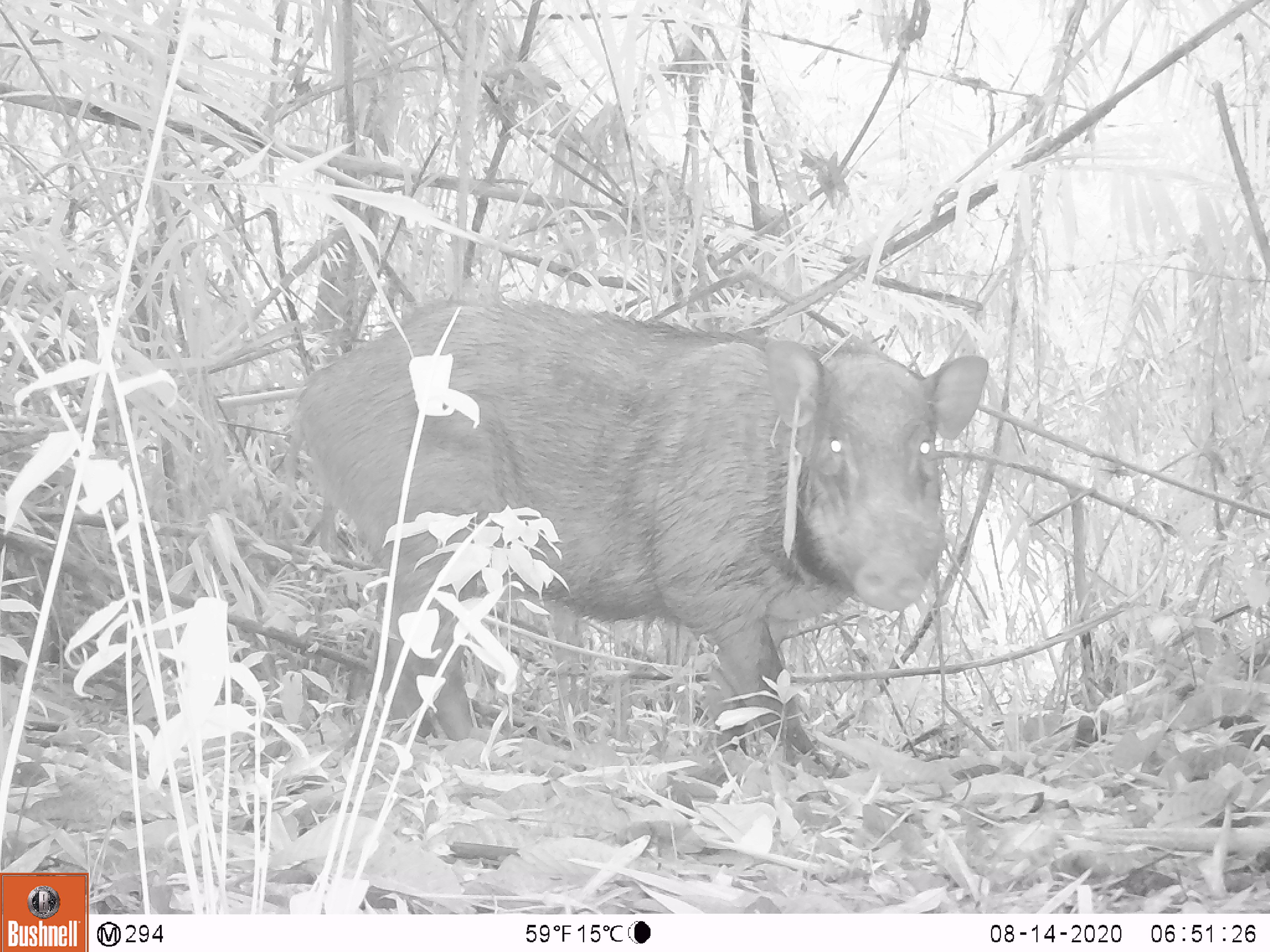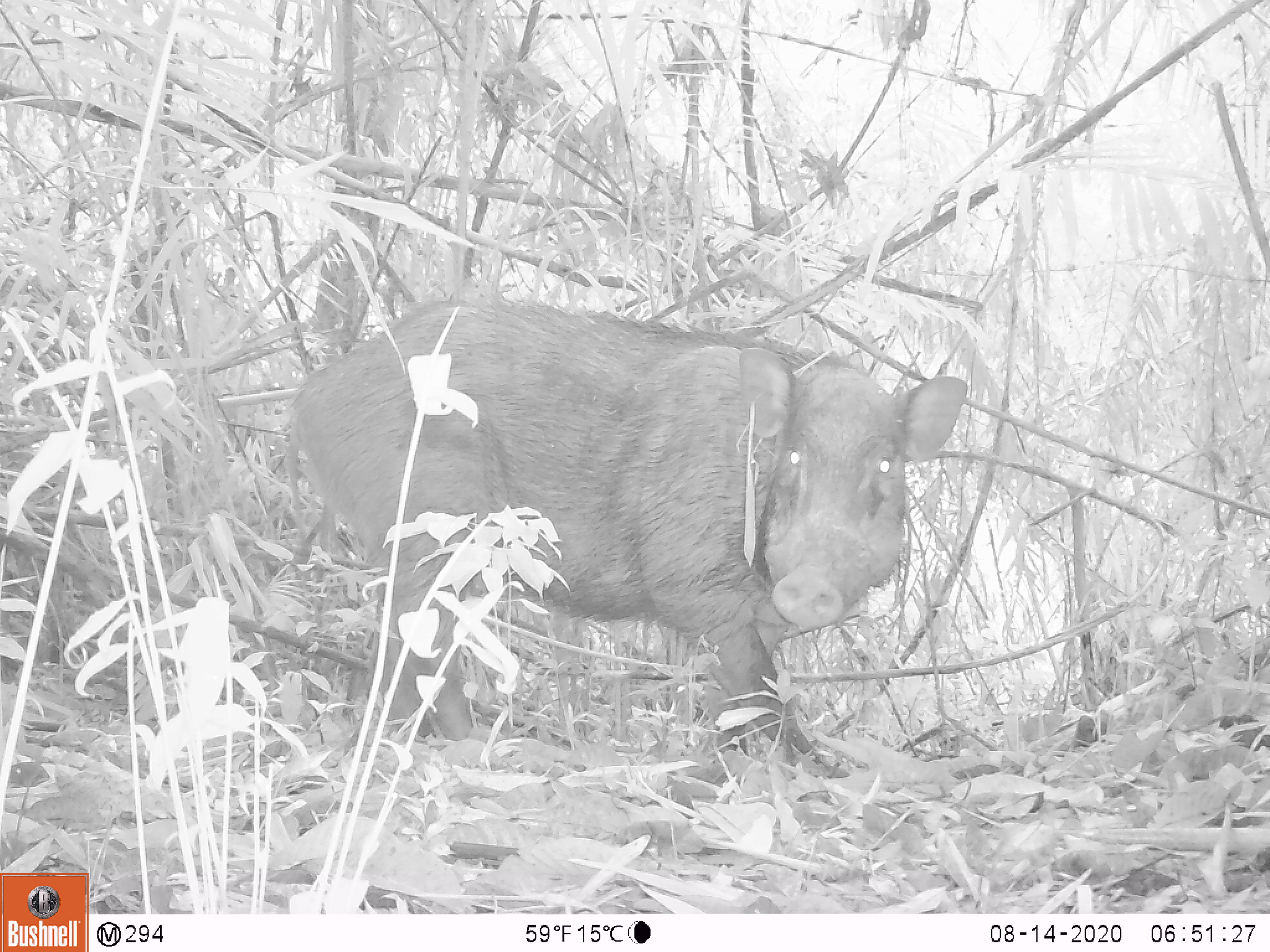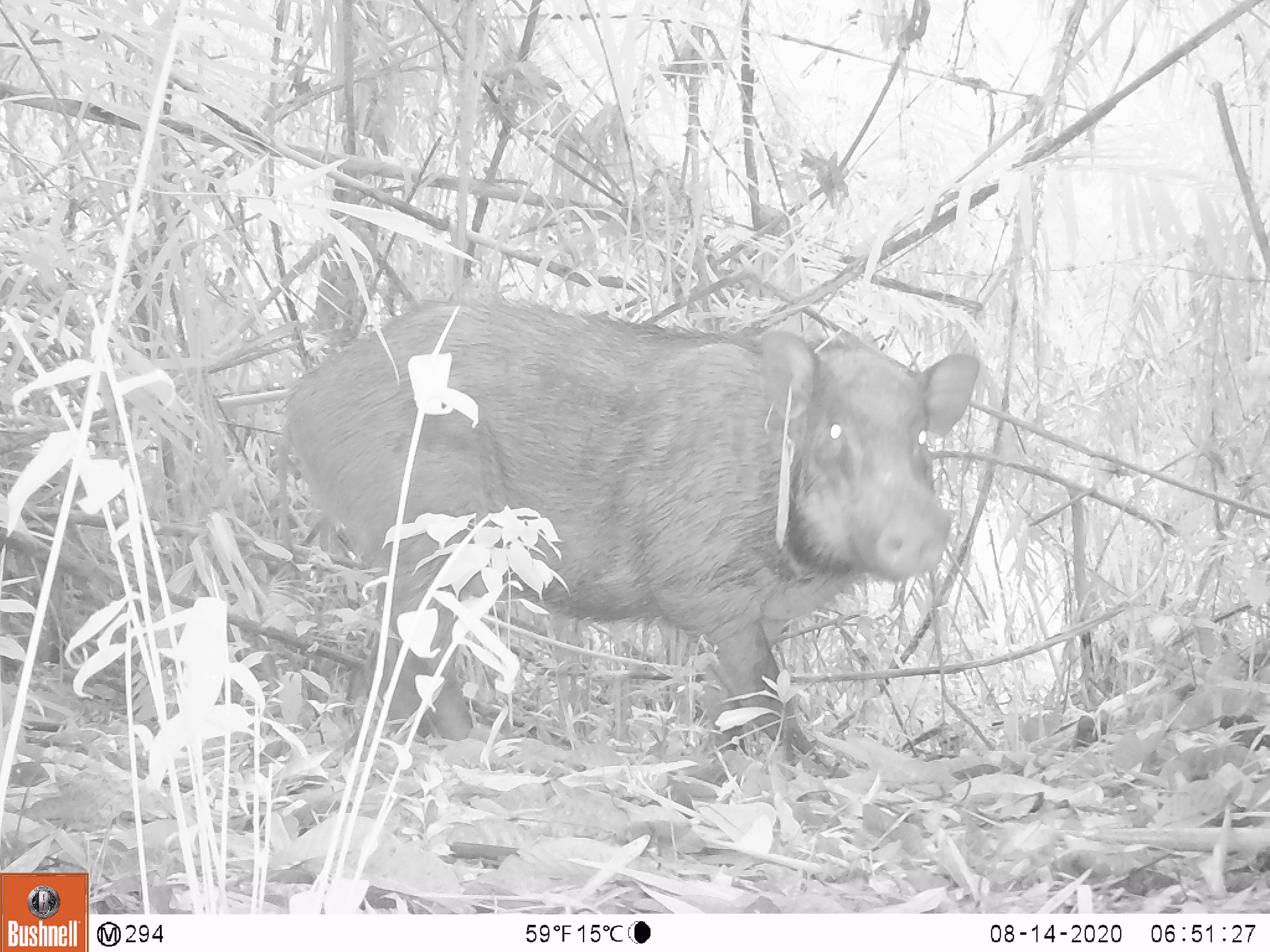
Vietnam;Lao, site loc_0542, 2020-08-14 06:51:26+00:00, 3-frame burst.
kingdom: Animalia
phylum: Chordata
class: Mammalia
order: Artiodactyla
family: Suidae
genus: Sus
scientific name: Sus scrofa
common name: eurasian wild pig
Eurasian wild pig (Sus scrofa). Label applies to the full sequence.